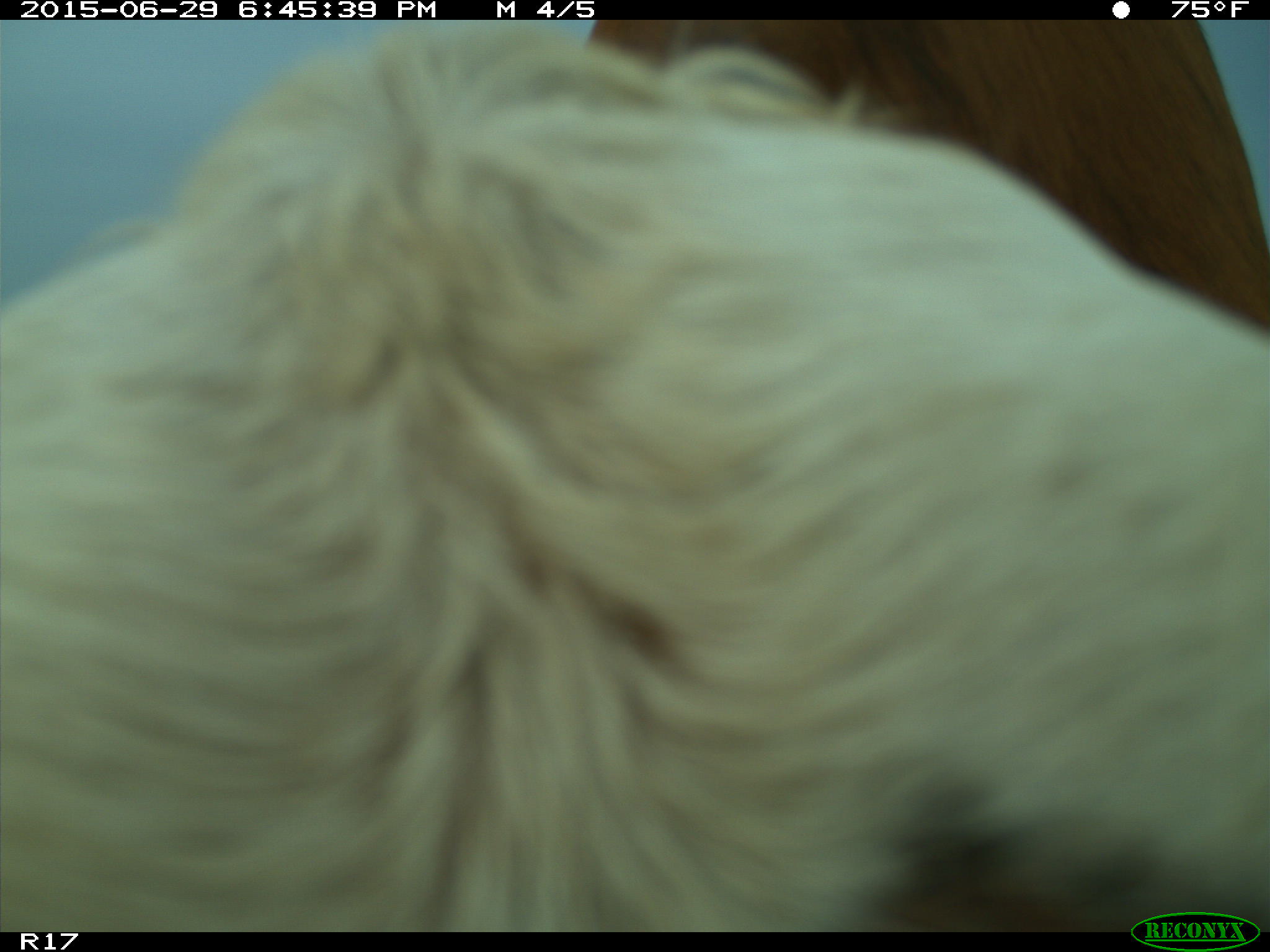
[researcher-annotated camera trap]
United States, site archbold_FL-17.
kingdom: Animalia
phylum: Chordata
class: Mammalia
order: Artiodactyla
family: Bovidae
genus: Bos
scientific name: Bos taurus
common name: domestic cow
Bos taurus (domestic cow).